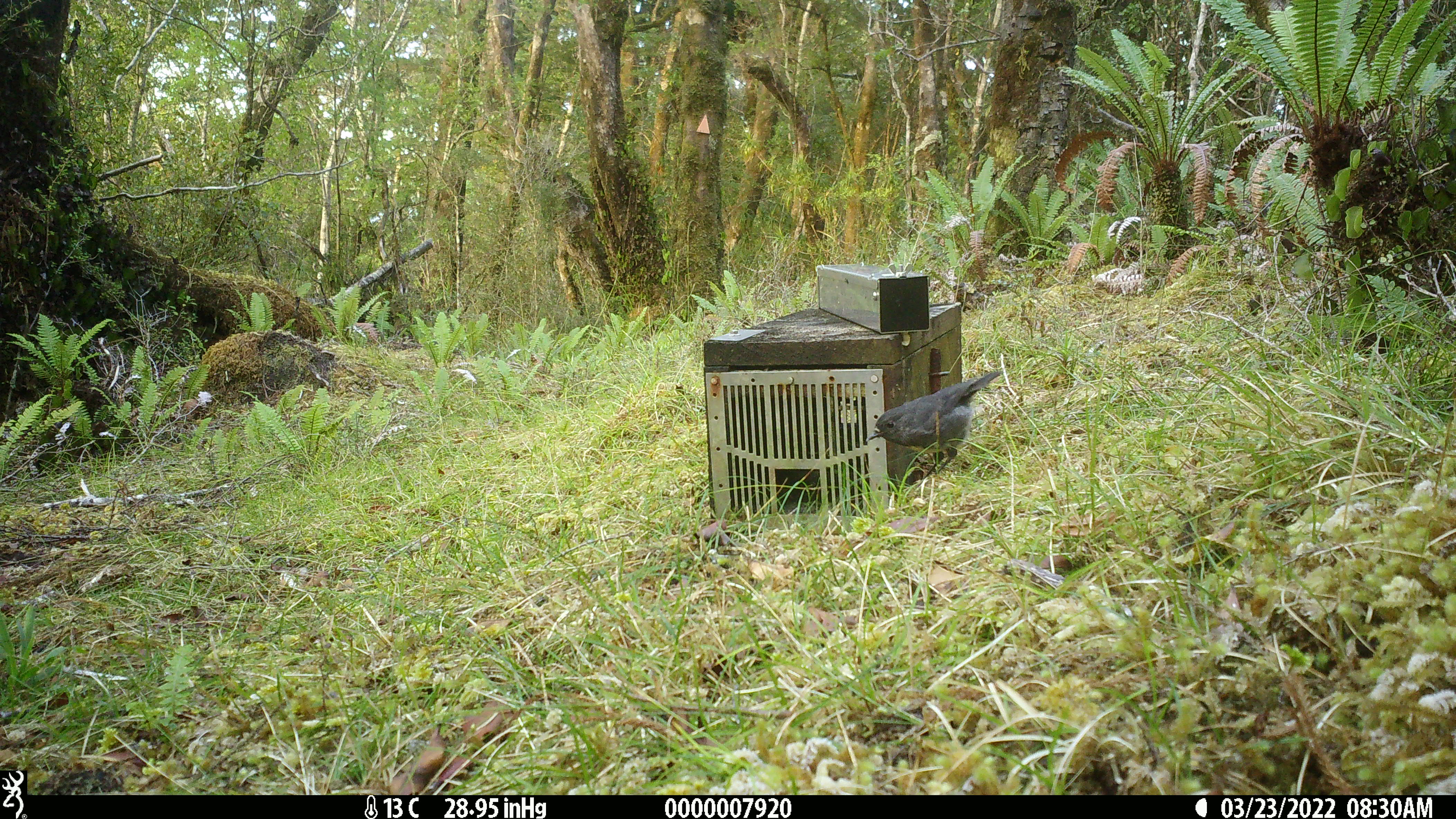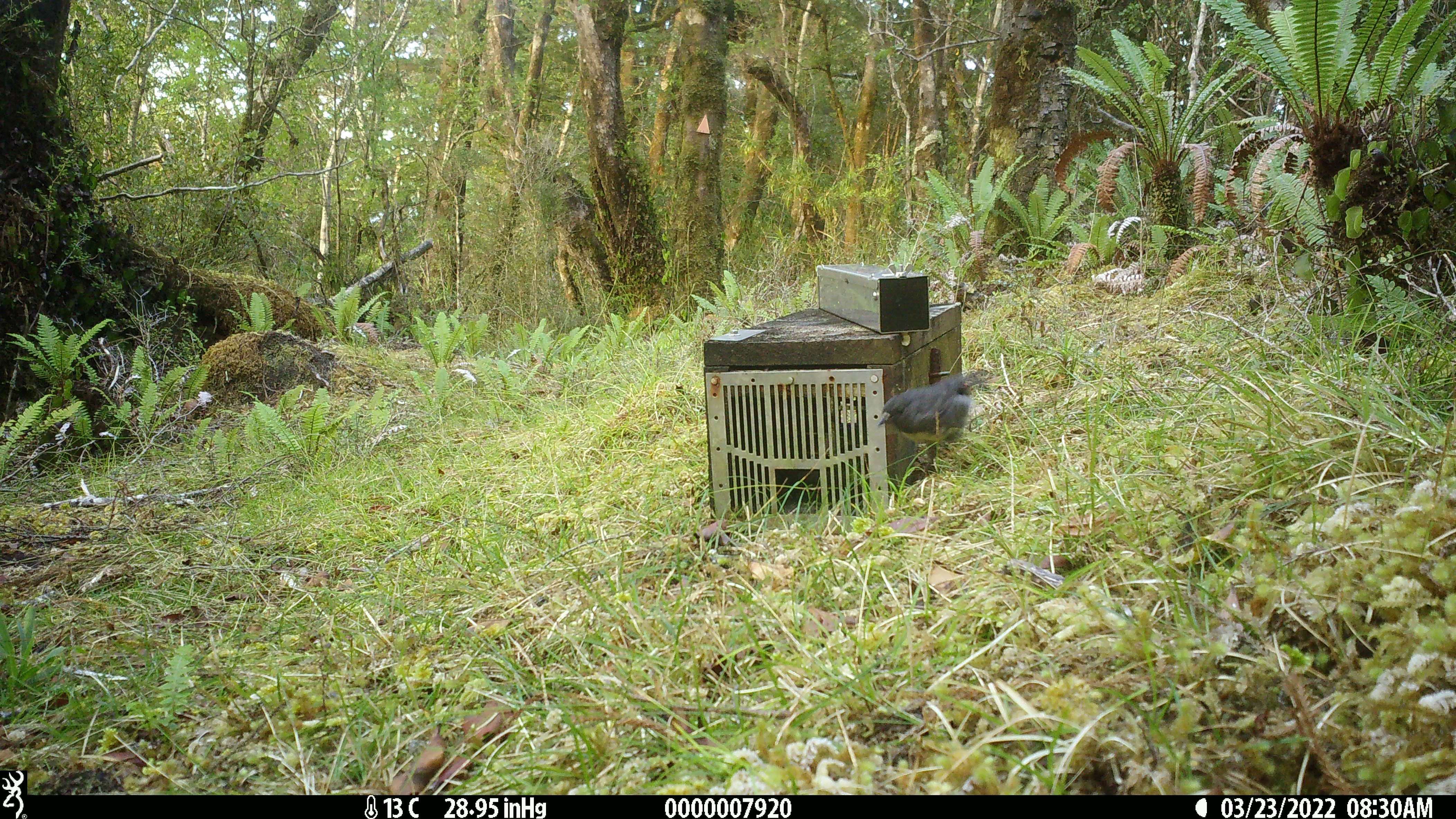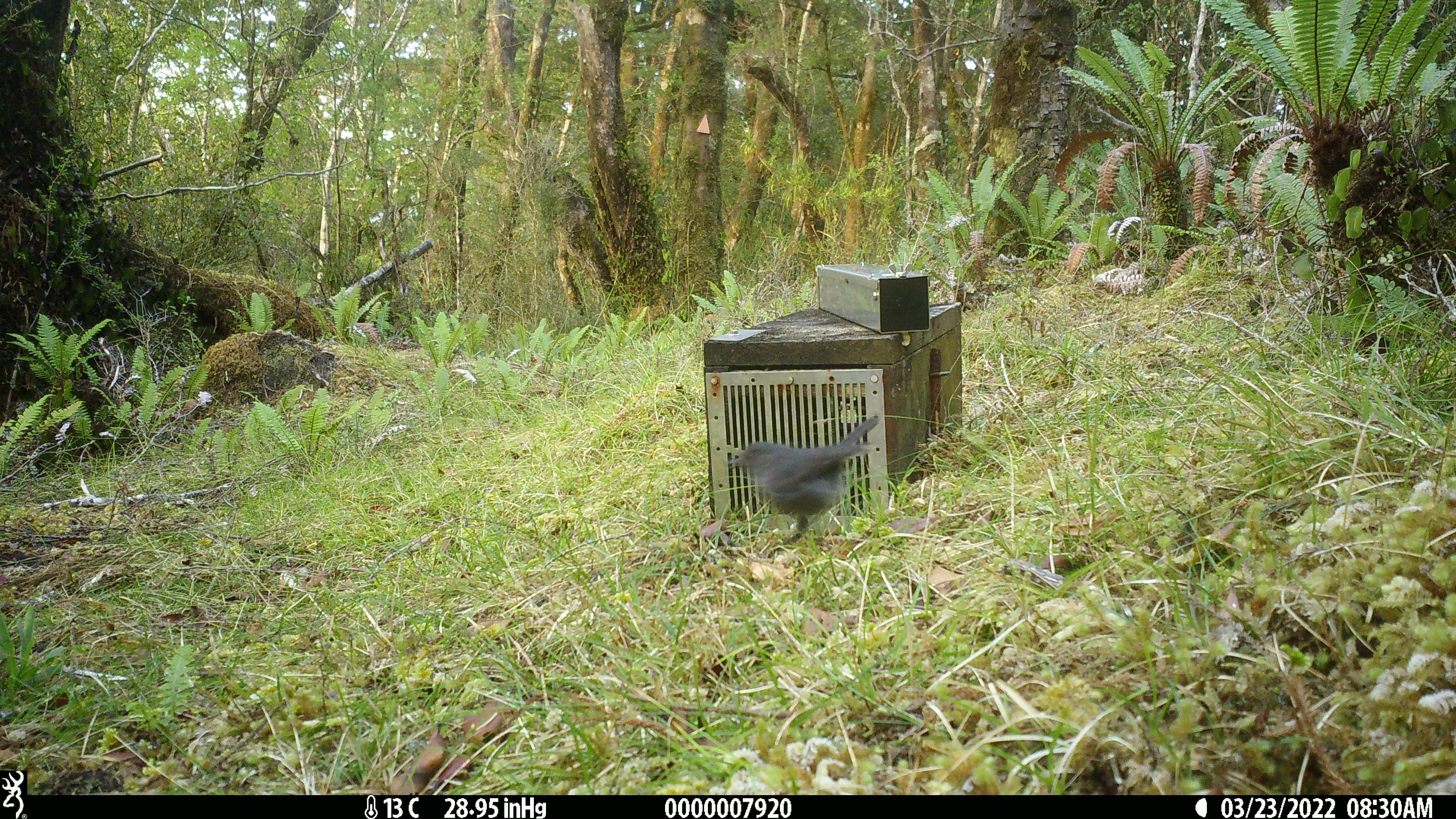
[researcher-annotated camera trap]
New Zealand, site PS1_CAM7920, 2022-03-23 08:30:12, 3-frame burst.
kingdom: Animalia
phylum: Chordata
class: Aves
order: Passeriformes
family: Petroicidae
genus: Petroica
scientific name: Petroica australis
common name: new zealand robin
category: robin